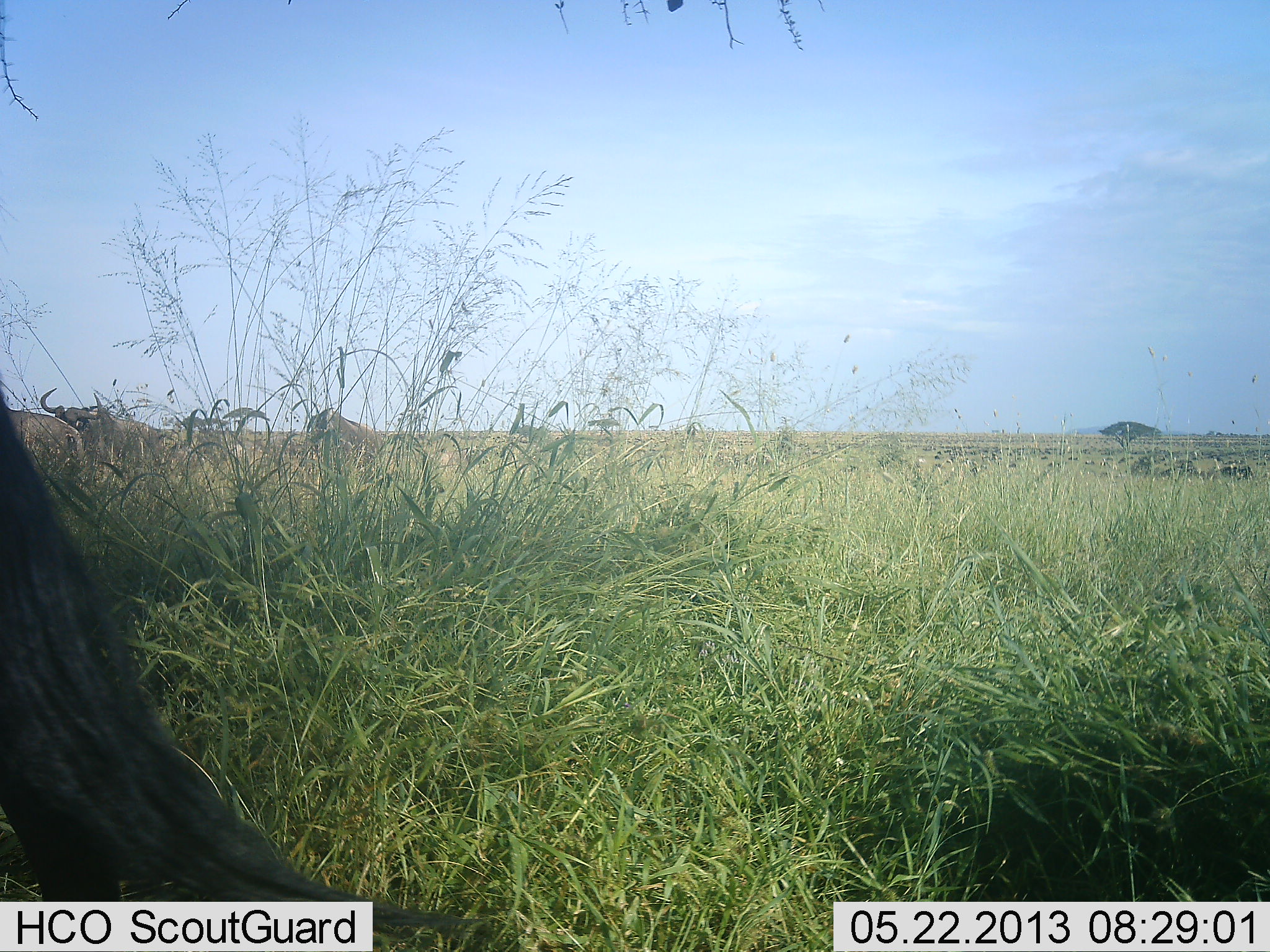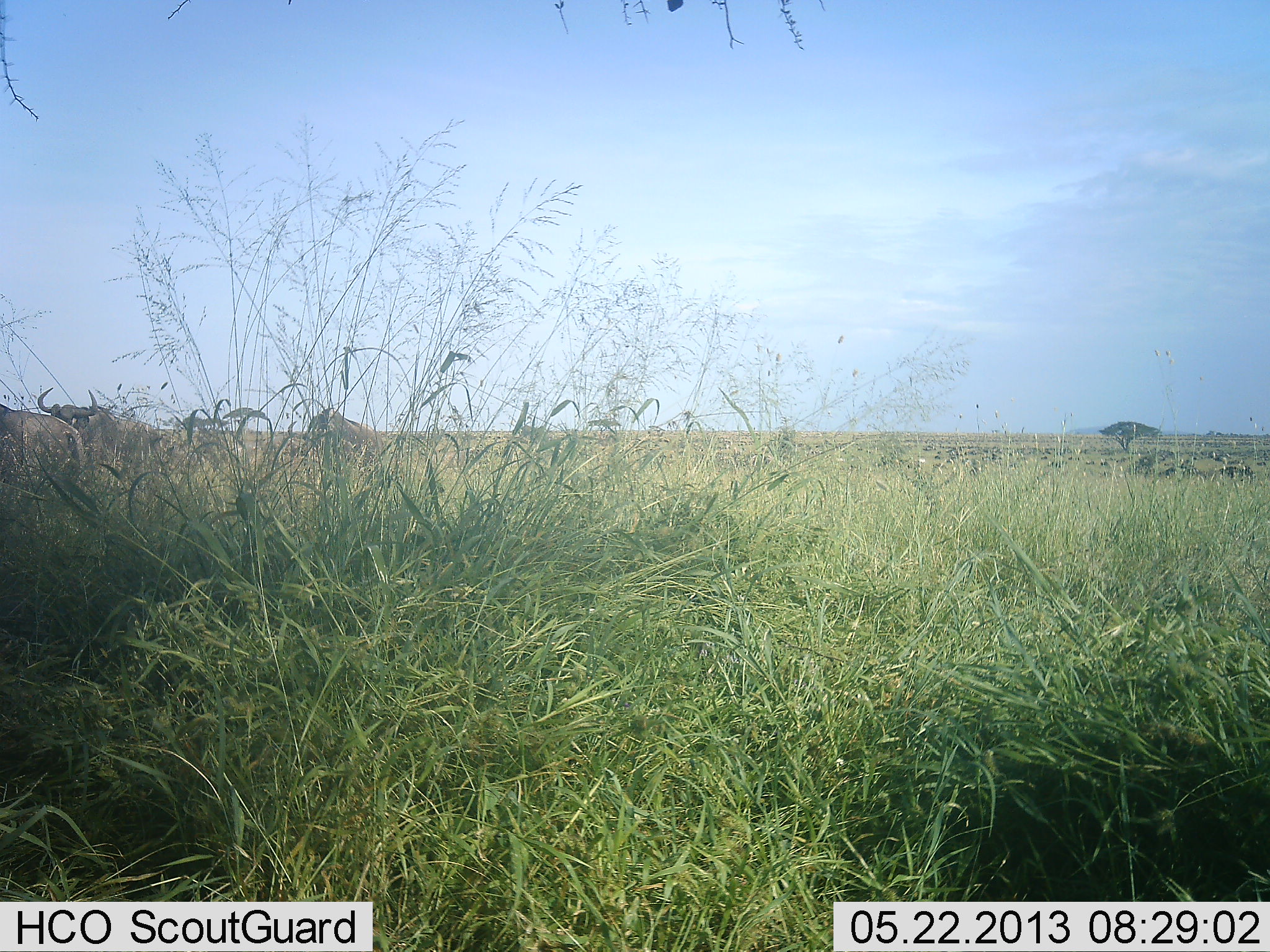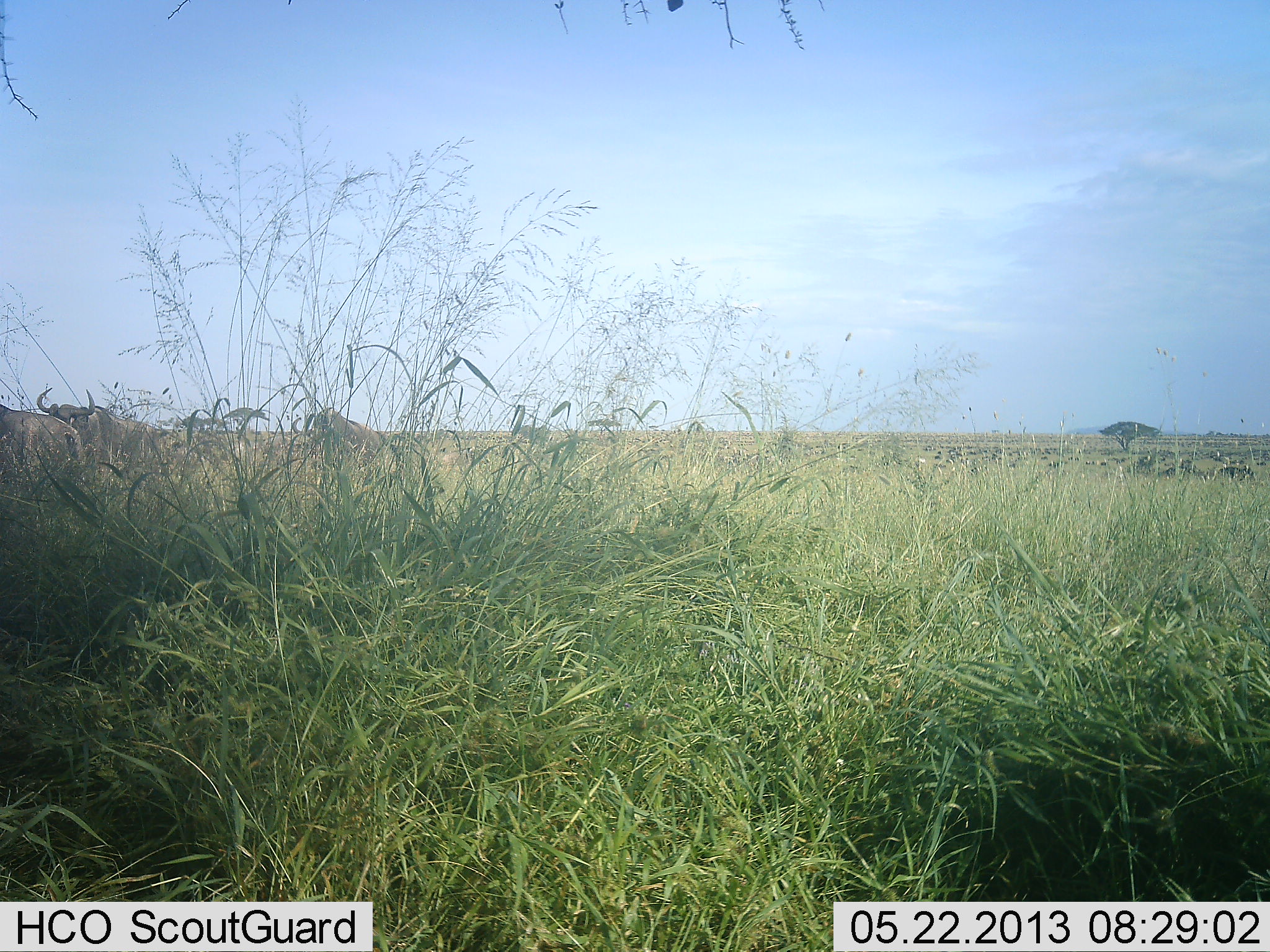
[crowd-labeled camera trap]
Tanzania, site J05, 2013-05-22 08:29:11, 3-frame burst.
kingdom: Animalia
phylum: Chordata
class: Mammalia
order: Artiodactyla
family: Bovidae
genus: Connochaetes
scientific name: Connochaetes taurinus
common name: blue wildebeest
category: wildebeest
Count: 5.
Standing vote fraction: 74%.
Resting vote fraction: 4%.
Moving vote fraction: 22%.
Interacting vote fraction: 0%.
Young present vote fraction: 0%.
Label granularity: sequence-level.